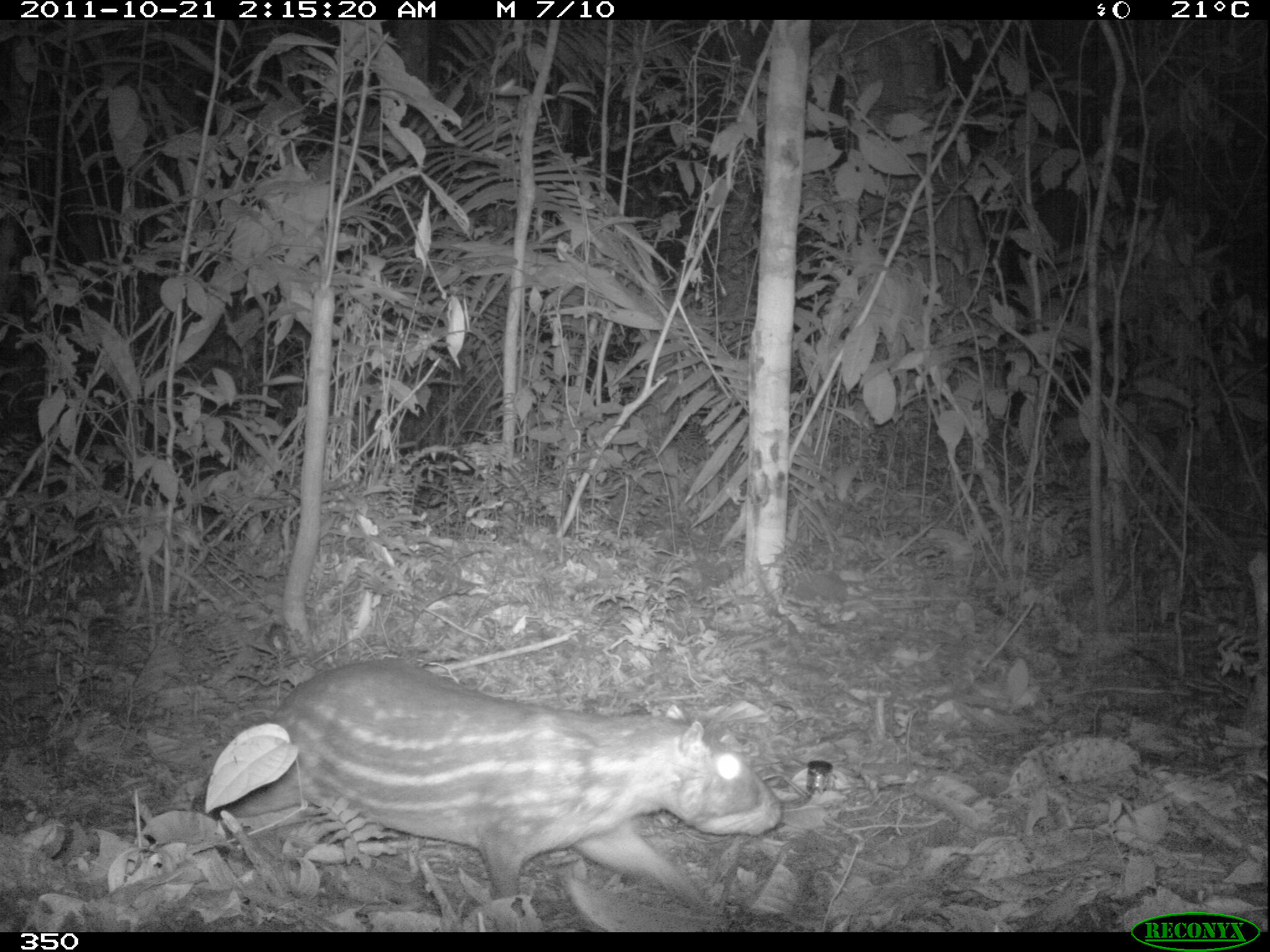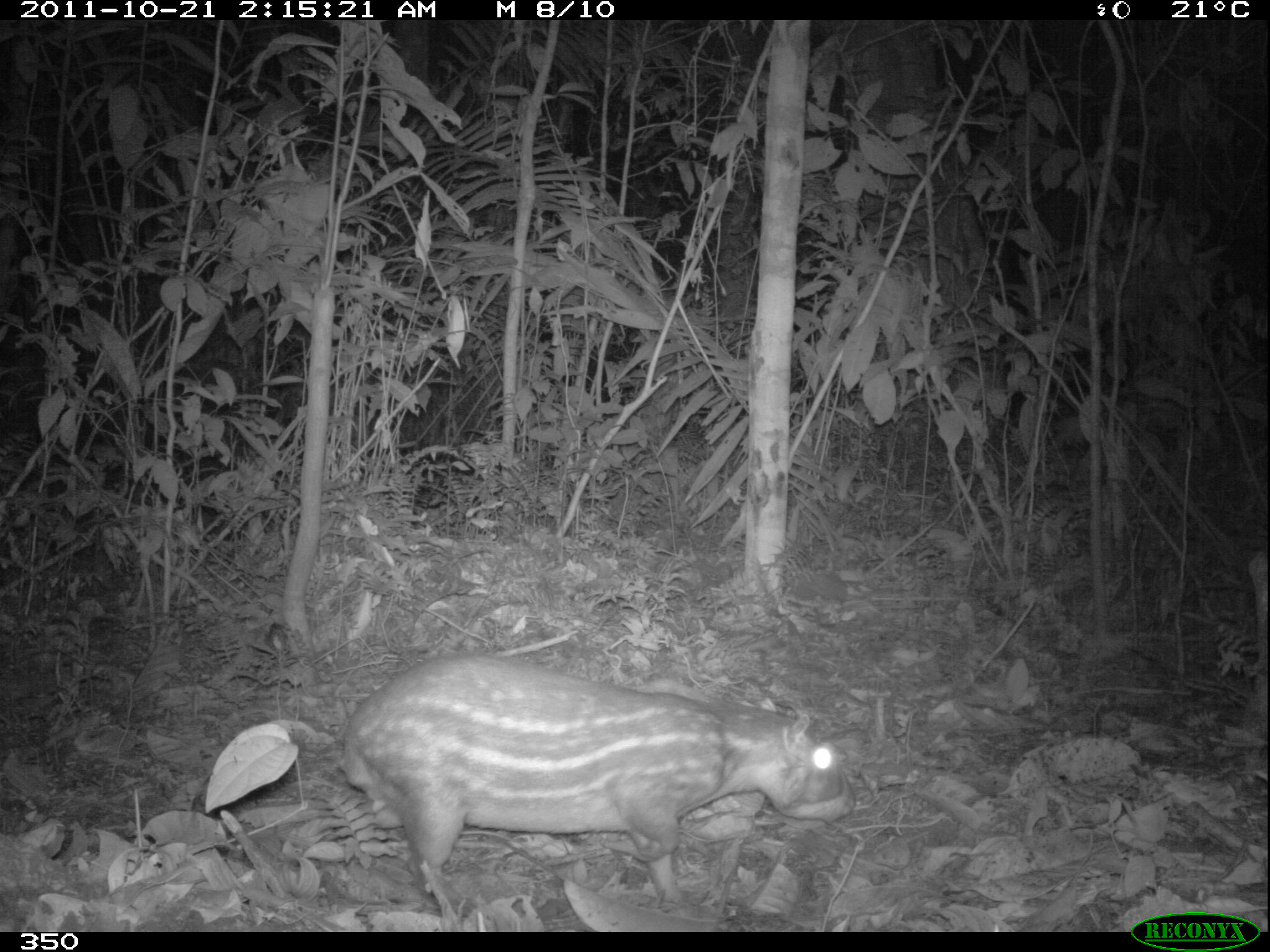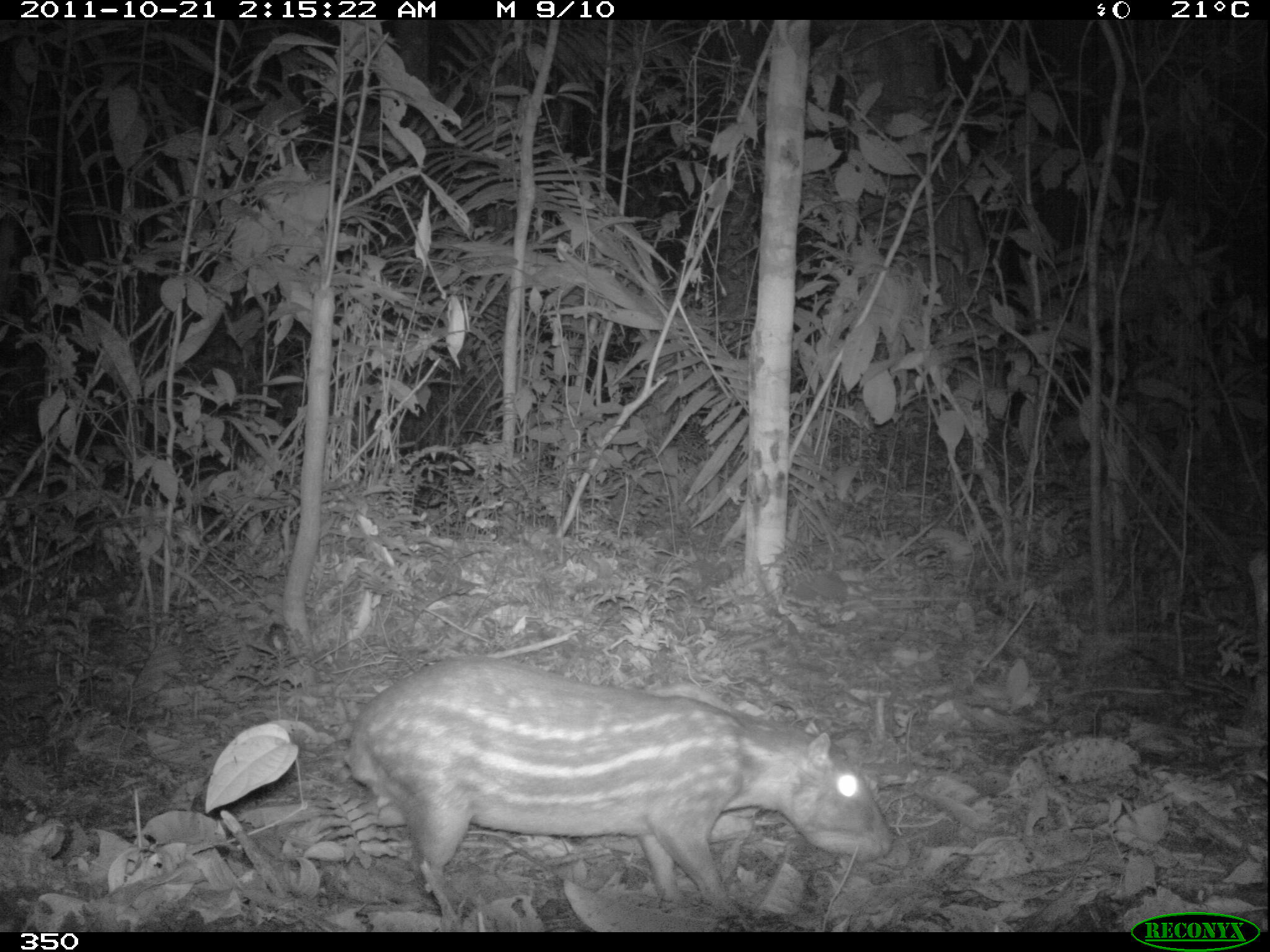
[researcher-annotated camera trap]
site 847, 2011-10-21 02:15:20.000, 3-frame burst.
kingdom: Animalia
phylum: Chordata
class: Mammalia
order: Rodentia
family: Cuniculidae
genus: Cuniculus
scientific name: Cuniculus paca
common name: spotted paca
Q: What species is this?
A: Cuniculus paca (spotted paca).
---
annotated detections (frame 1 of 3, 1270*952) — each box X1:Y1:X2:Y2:
cuniculus paca: 227:656:784:917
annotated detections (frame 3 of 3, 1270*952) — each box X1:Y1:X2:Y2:
cuniculus paca: 344:654:896:922